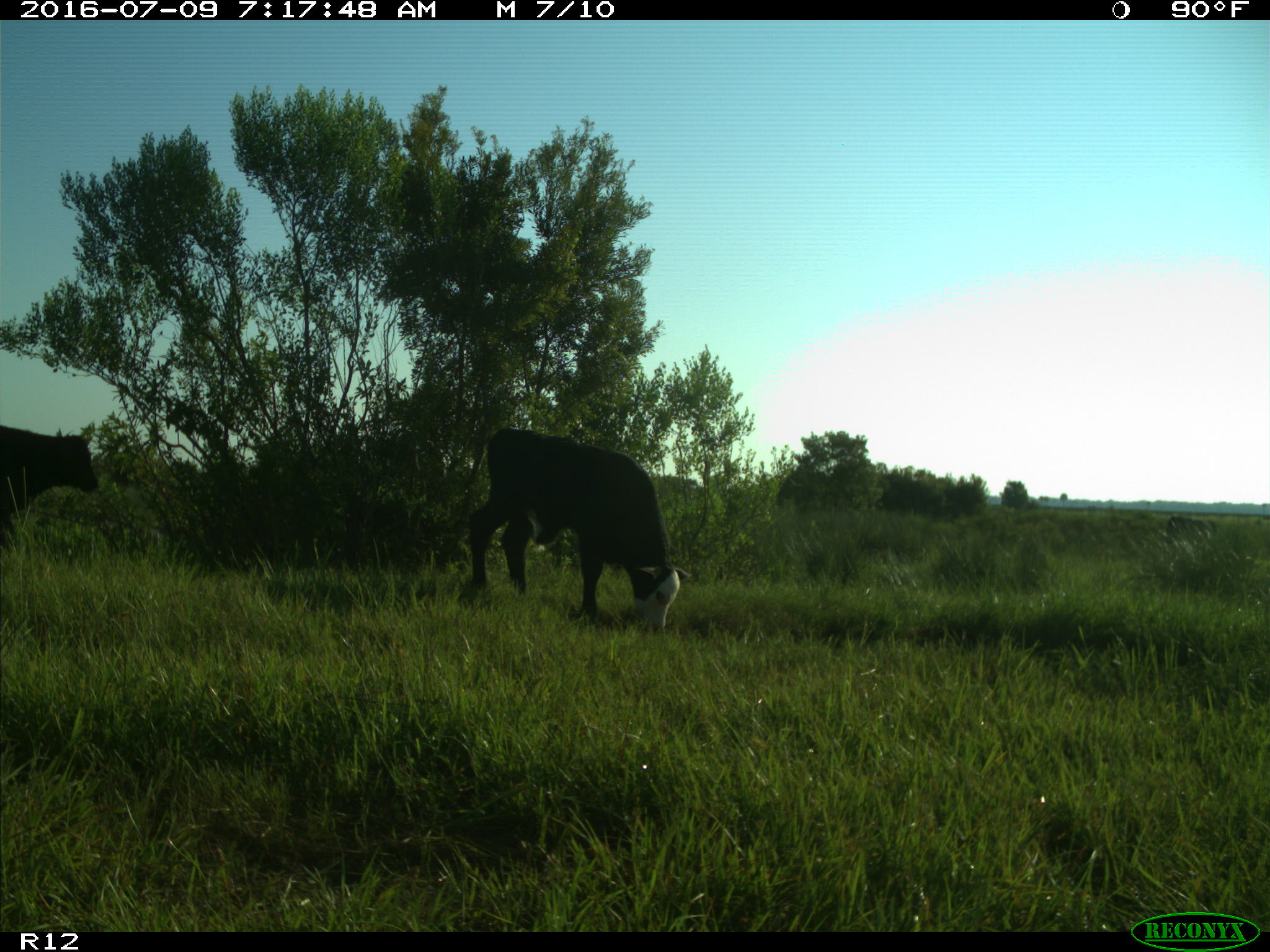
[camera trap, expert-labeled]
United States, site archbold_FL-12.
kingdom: Animalia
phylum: Chordata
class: Mammalia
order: Artiodactyla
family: Bovidae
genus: Bos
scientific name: Bos taurus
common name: domestic cow